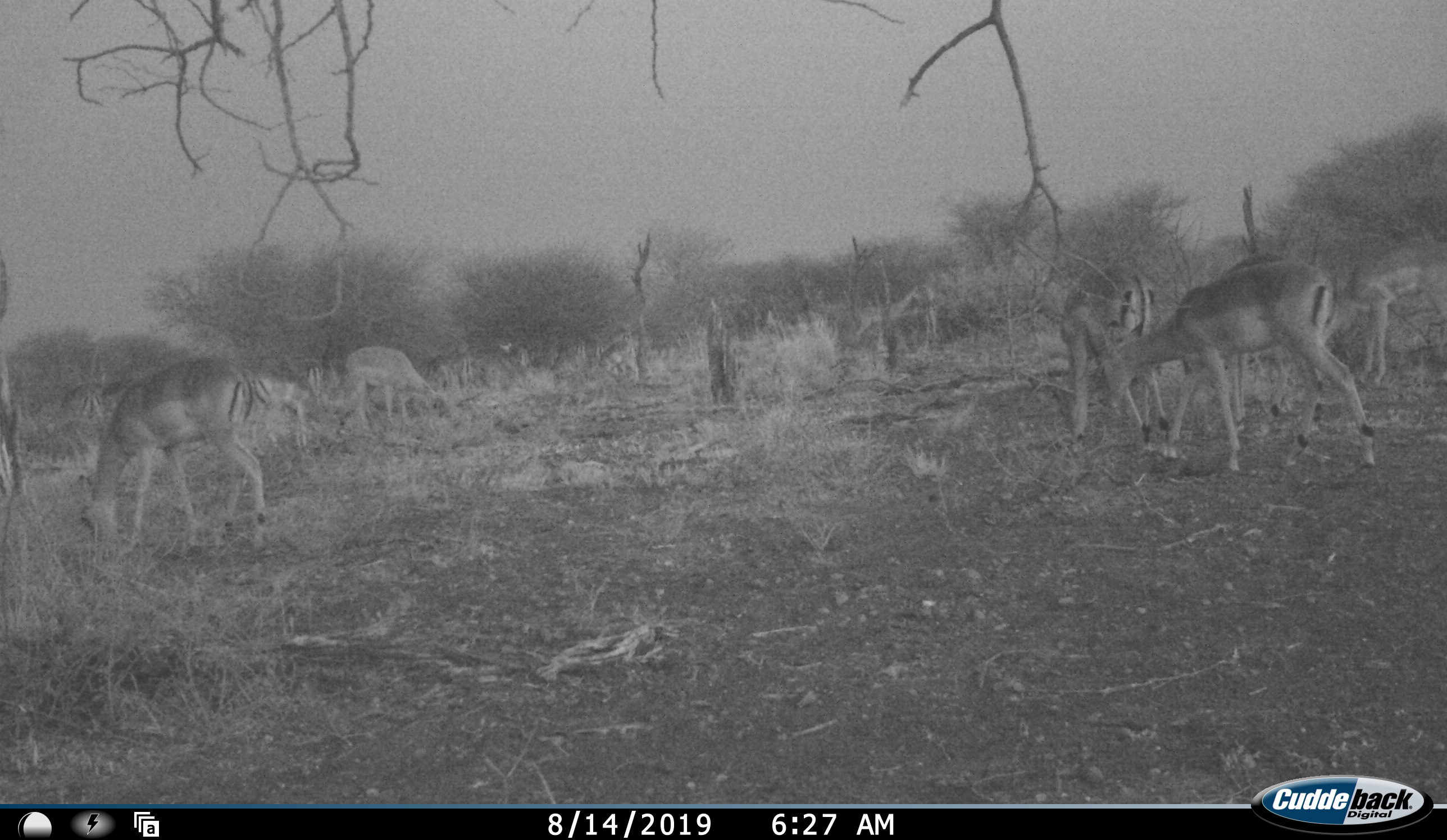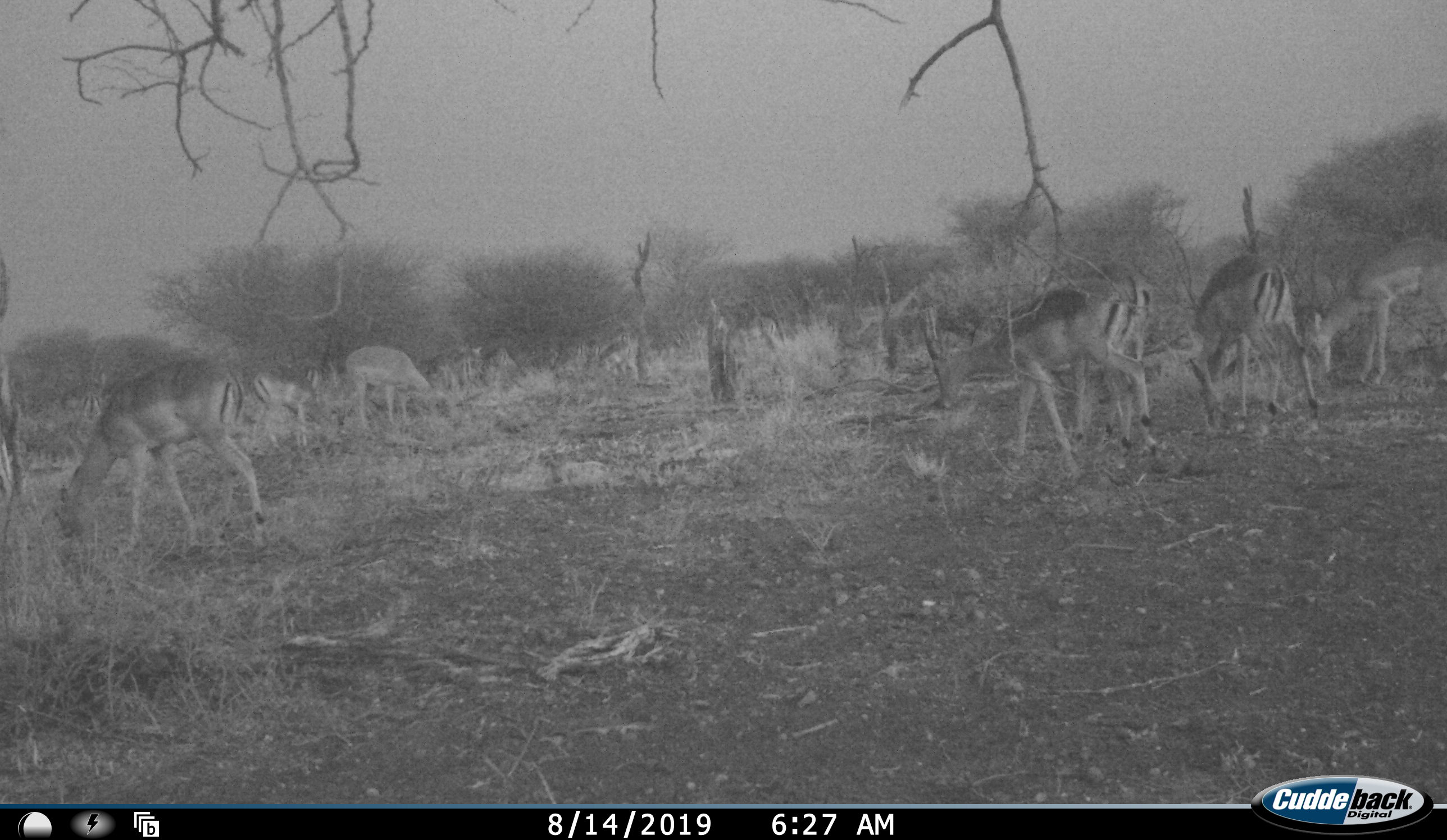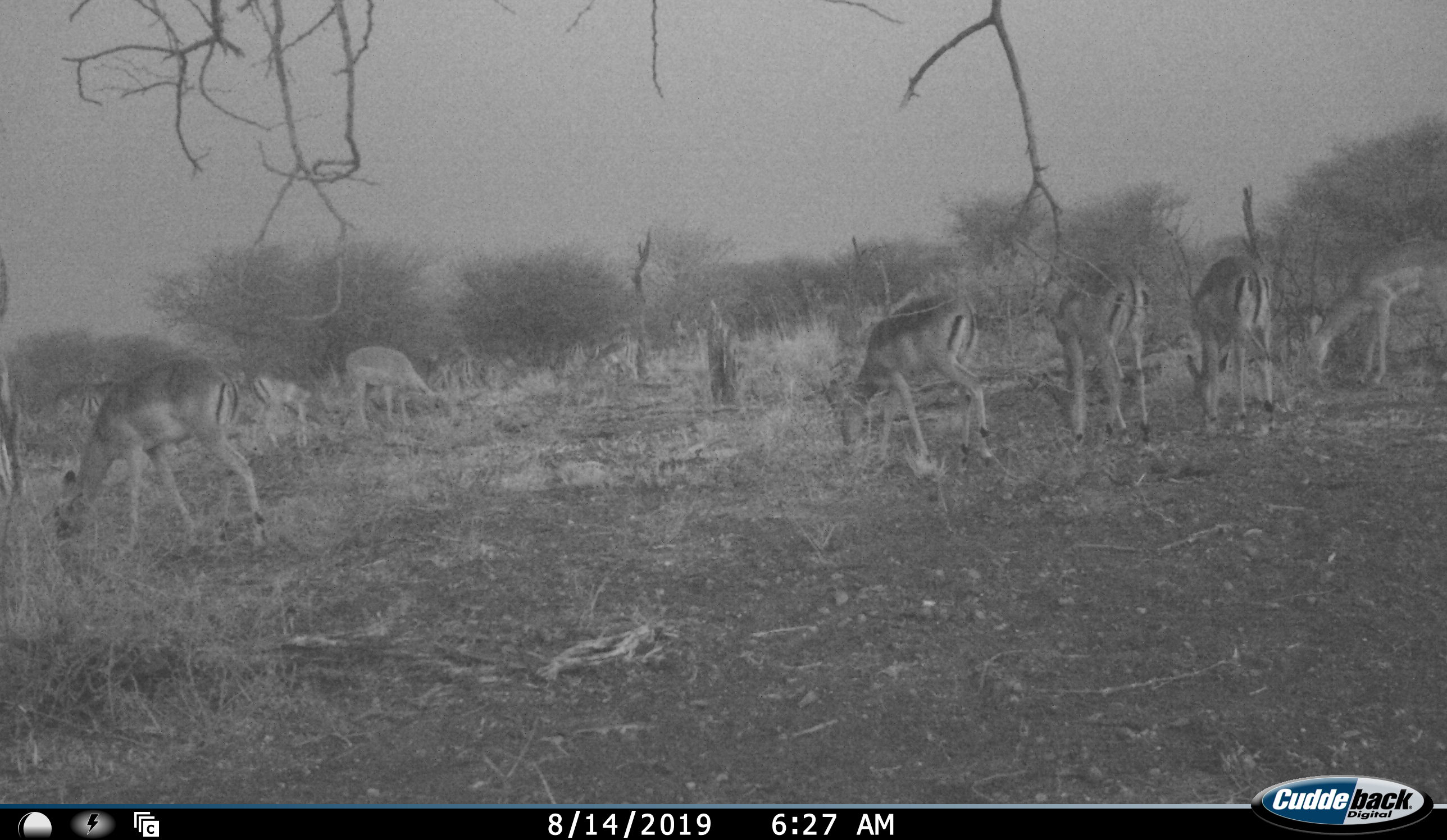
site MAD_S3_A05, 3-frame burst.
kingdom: Animalia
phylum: Chordata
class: Mammalia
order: Artiodactyla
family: Bovidae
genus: Aepyceros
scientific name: Aepyceros melampus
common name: impala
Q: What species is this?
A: Impala (Aepyceros melampus).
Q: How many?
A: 10.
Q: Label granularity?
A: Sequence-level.